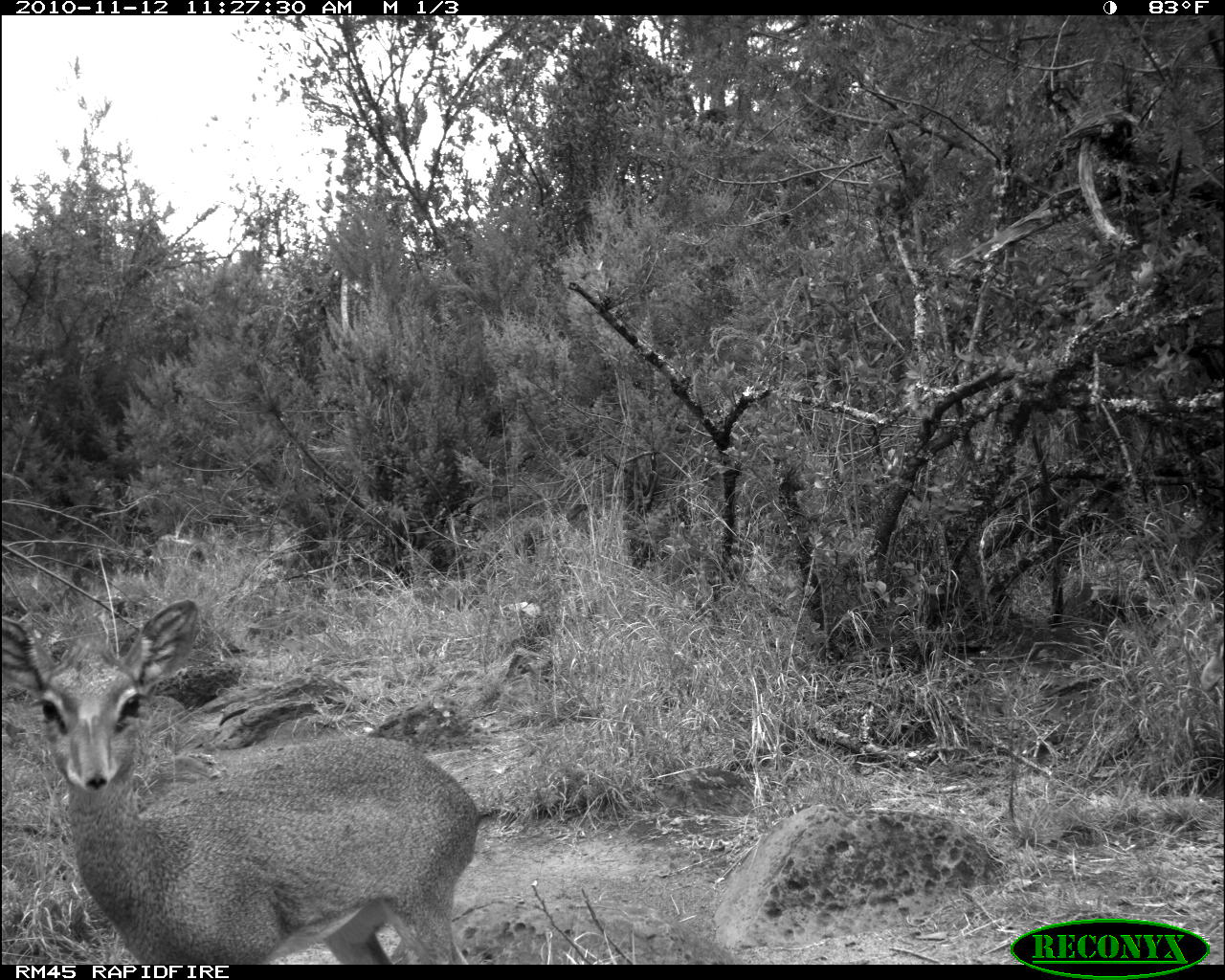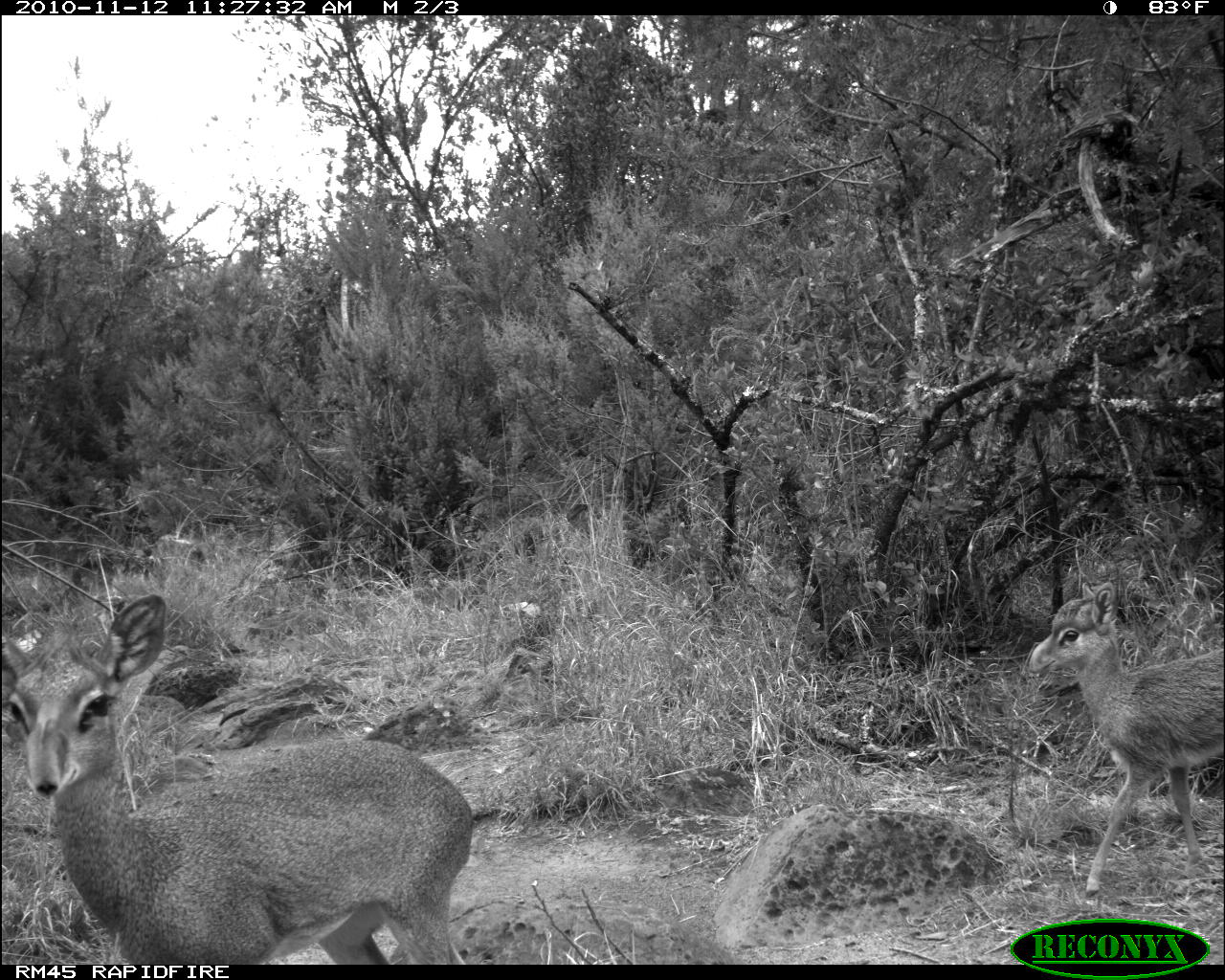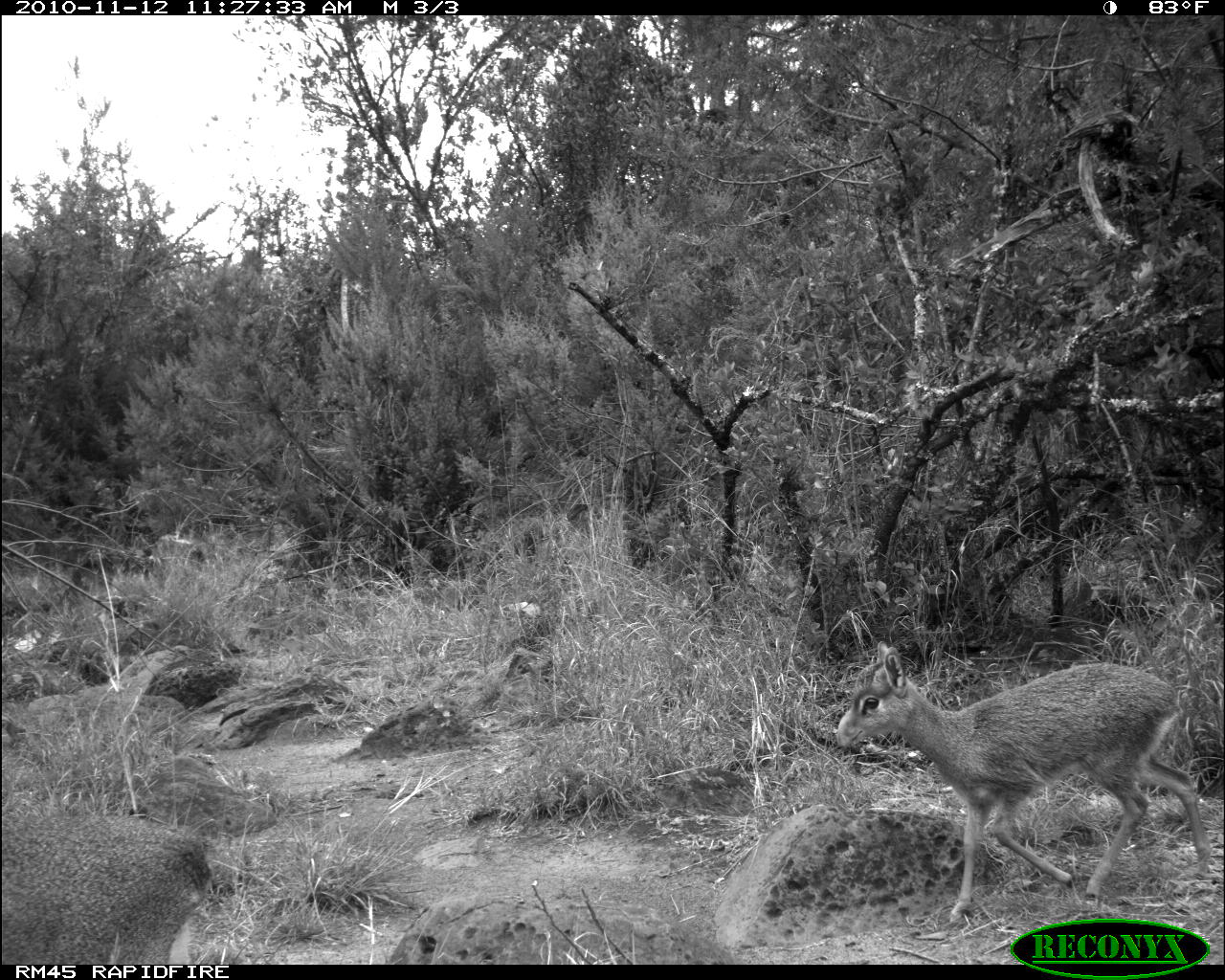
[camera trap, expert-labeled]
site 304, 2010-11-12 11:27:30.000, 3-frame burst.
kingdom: Animalia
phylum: Chordata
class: Mammalia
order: Artiodactyla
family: Bovidae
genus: Madoqua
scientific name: Madoqua guentheri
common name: günther's dik-dik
Madoqua guentheri (günther's dik-dik), count 1.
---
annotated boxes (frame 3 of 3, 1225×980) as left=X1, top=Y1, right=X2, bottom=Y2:
madoqua guentheri: left=833, top=641, right=1213, bottom=926; left=0, top=808, right=211, bottom=964